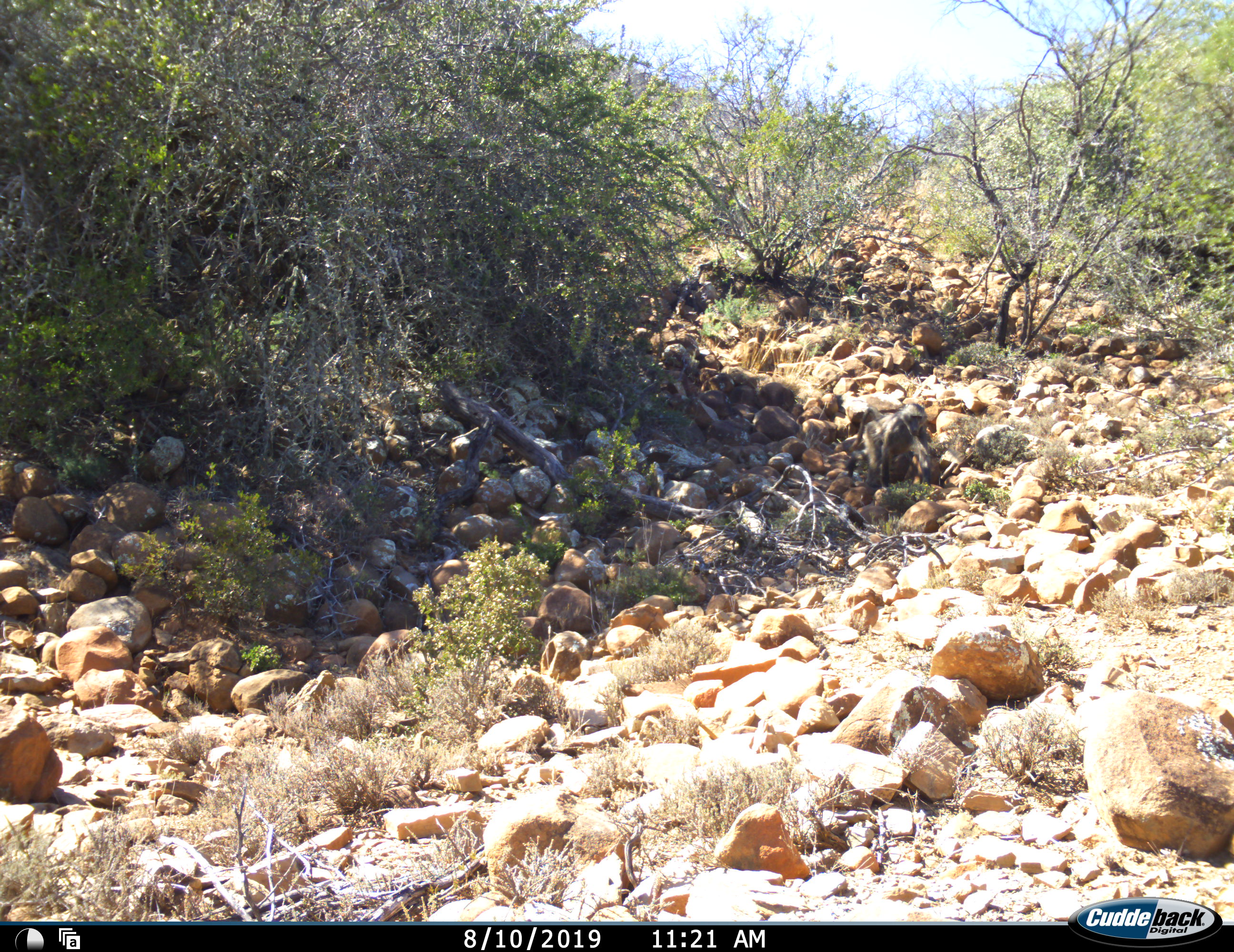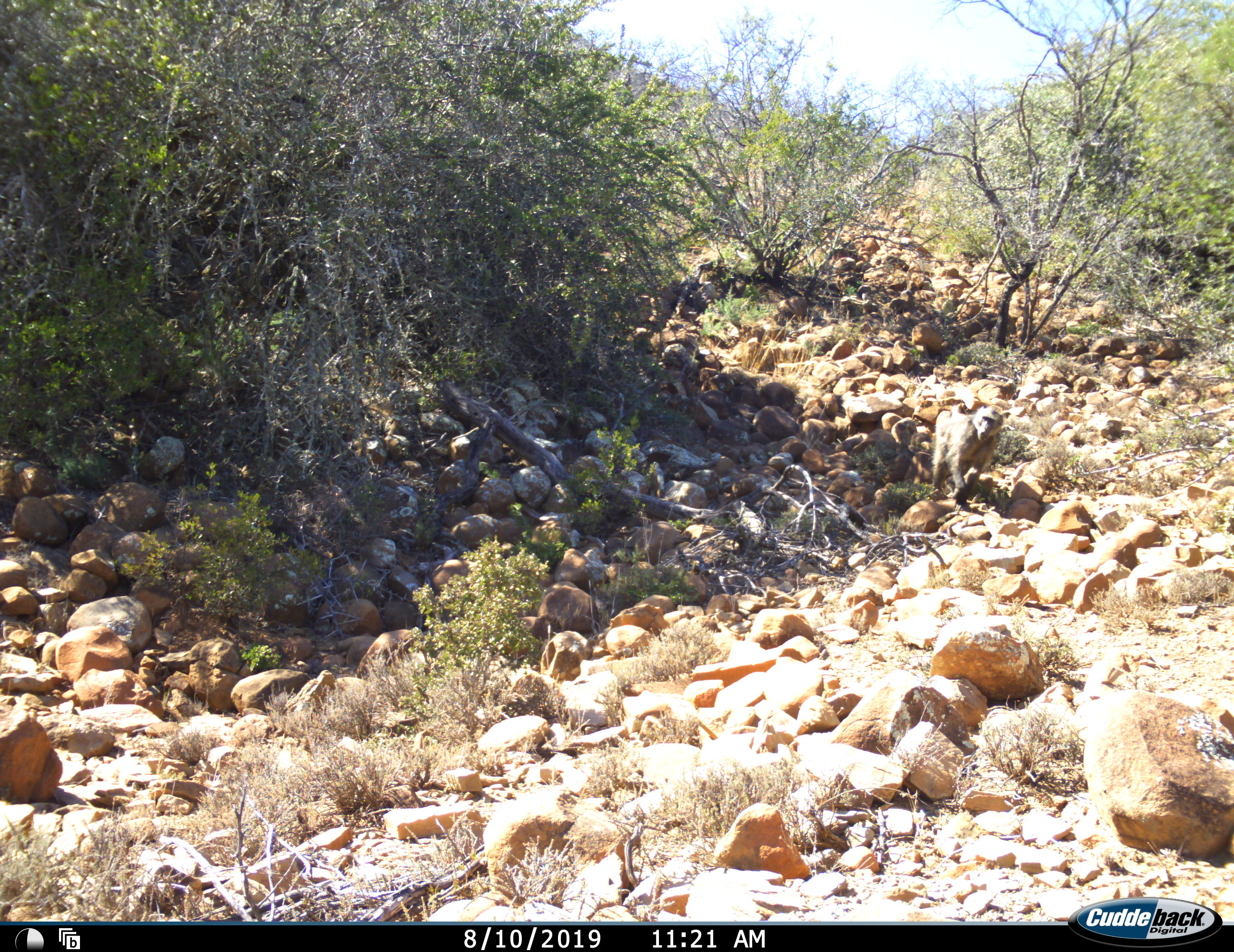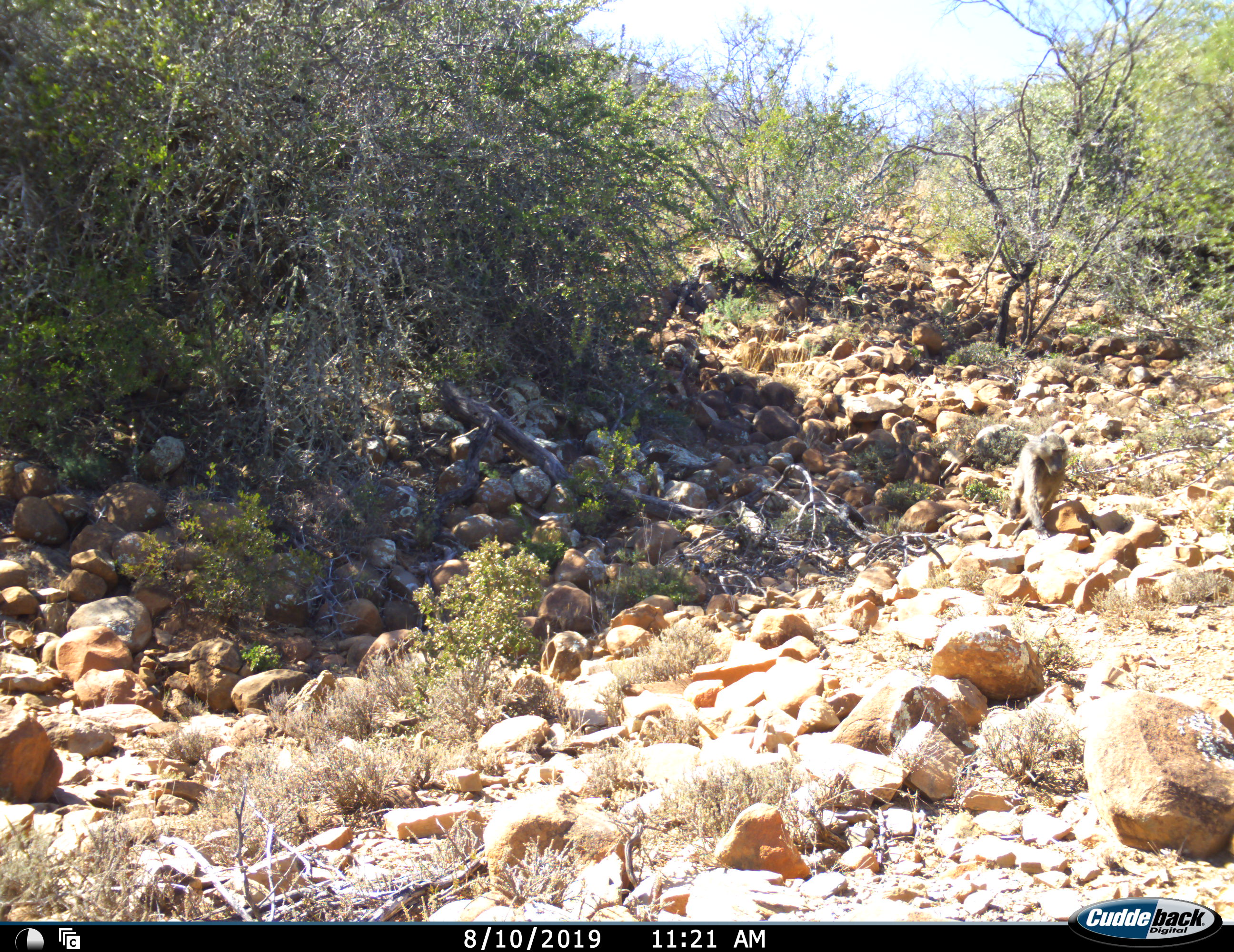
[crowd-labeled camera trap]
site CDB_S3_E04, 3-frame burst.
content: unidentified animal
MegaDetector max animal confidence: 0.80